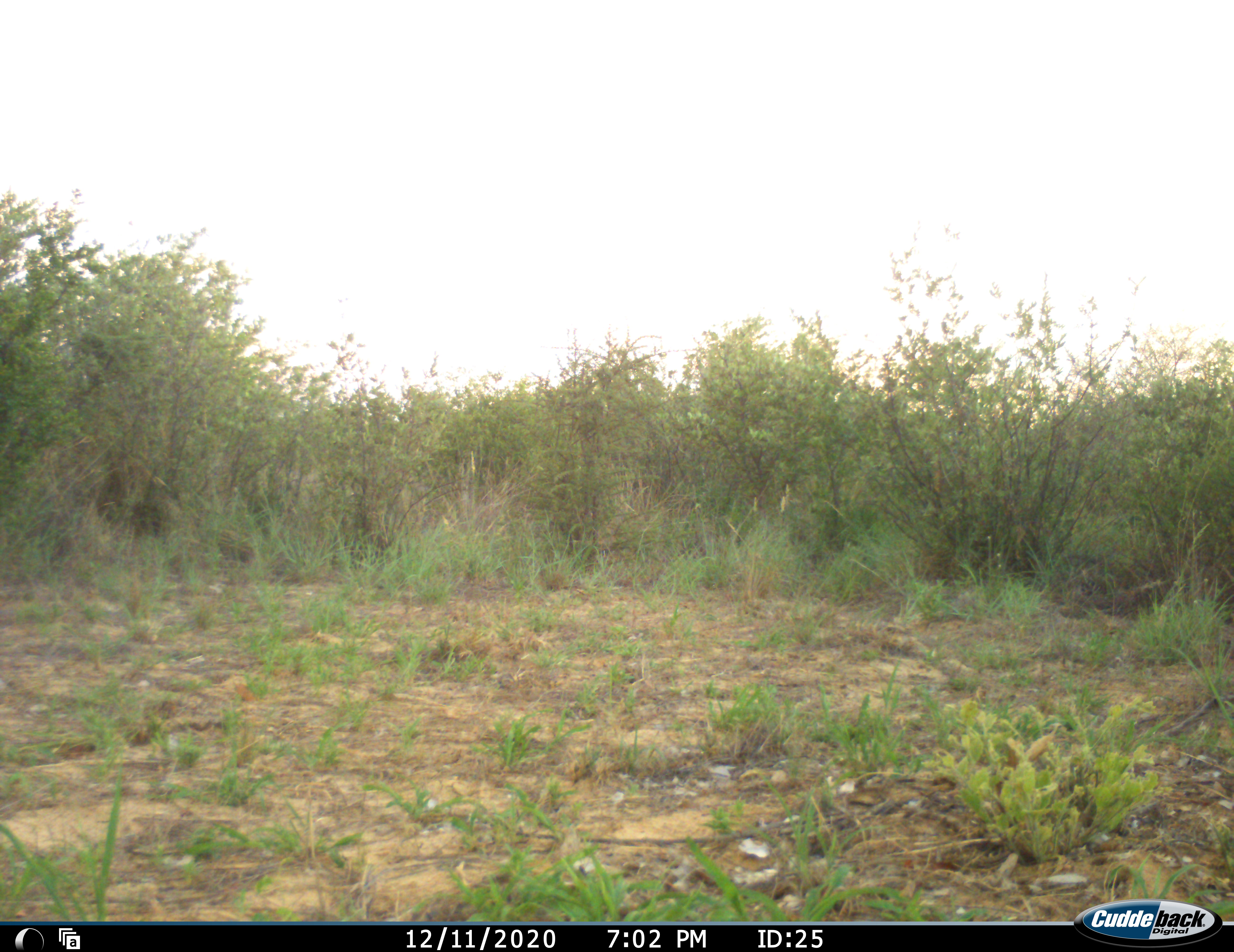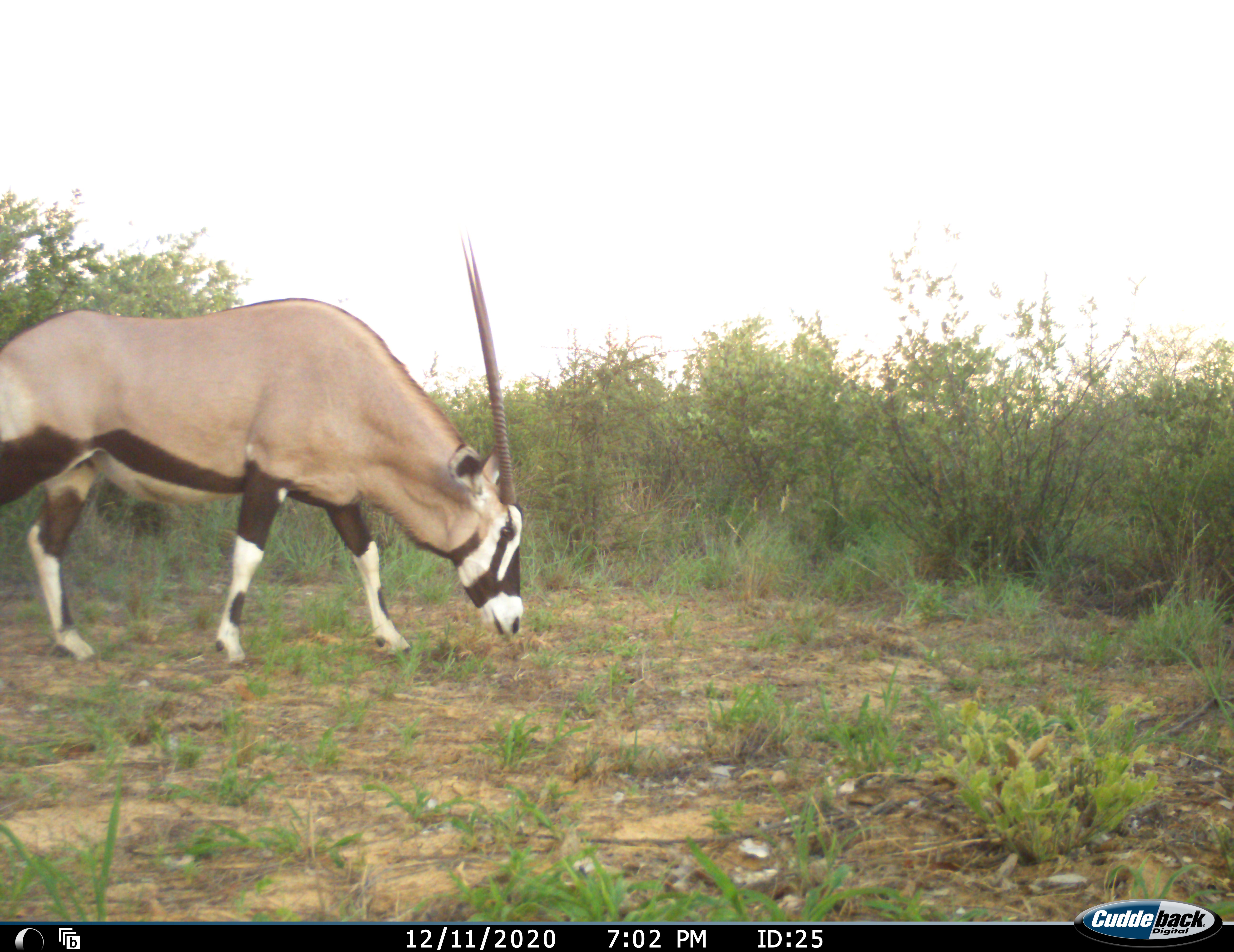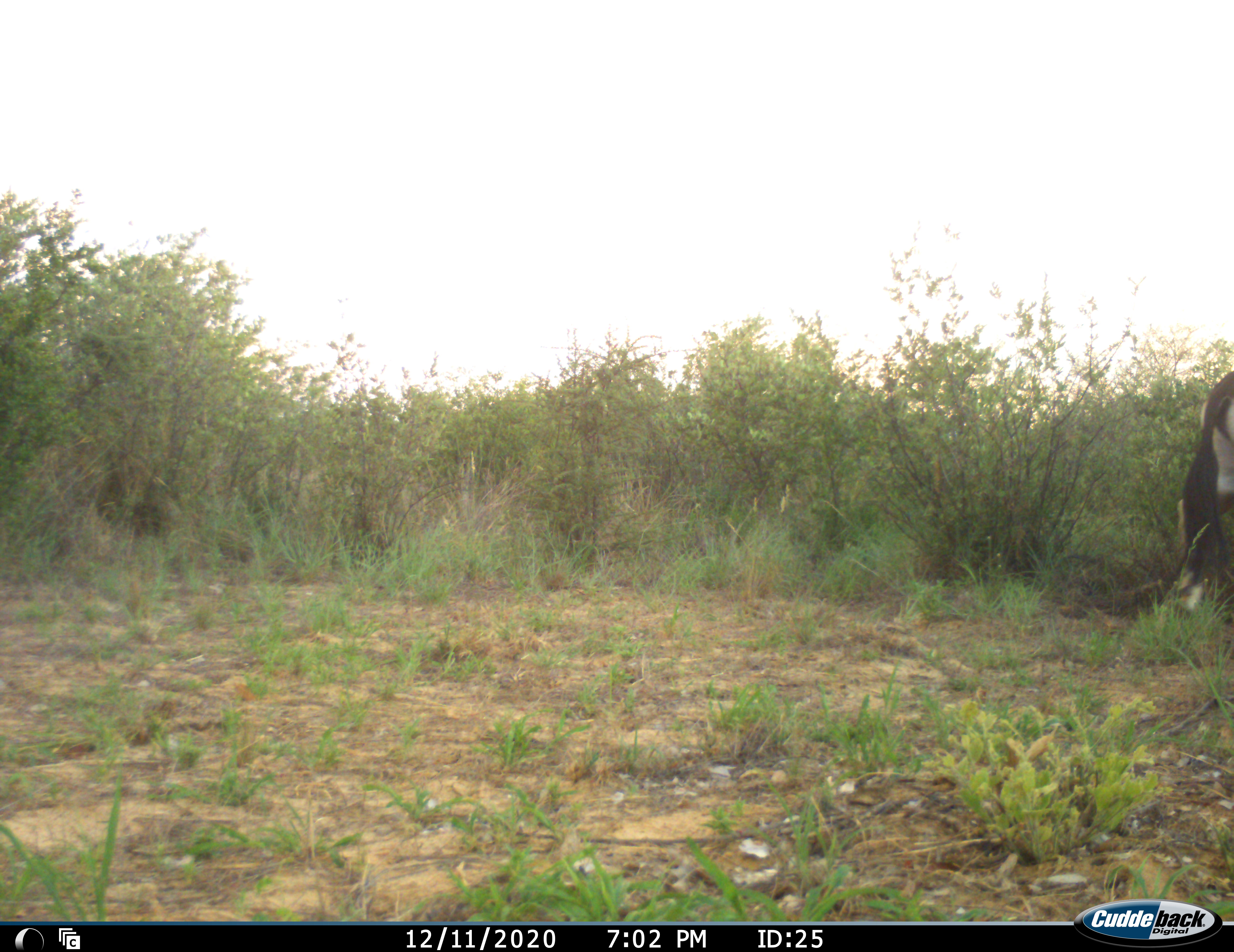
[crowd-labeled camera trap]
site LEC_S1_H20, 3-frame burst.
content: unidentified animal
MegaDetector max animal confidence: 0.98